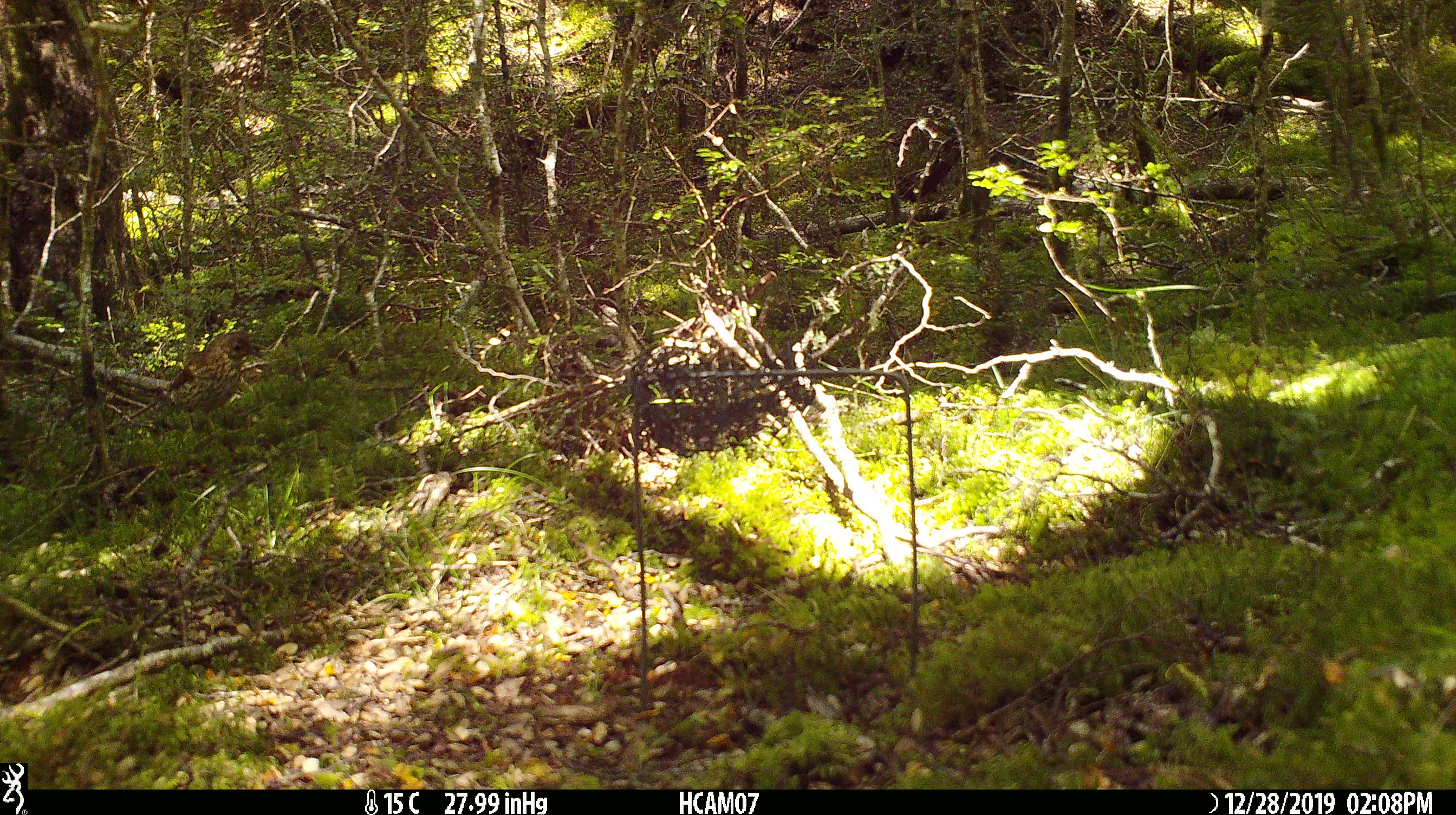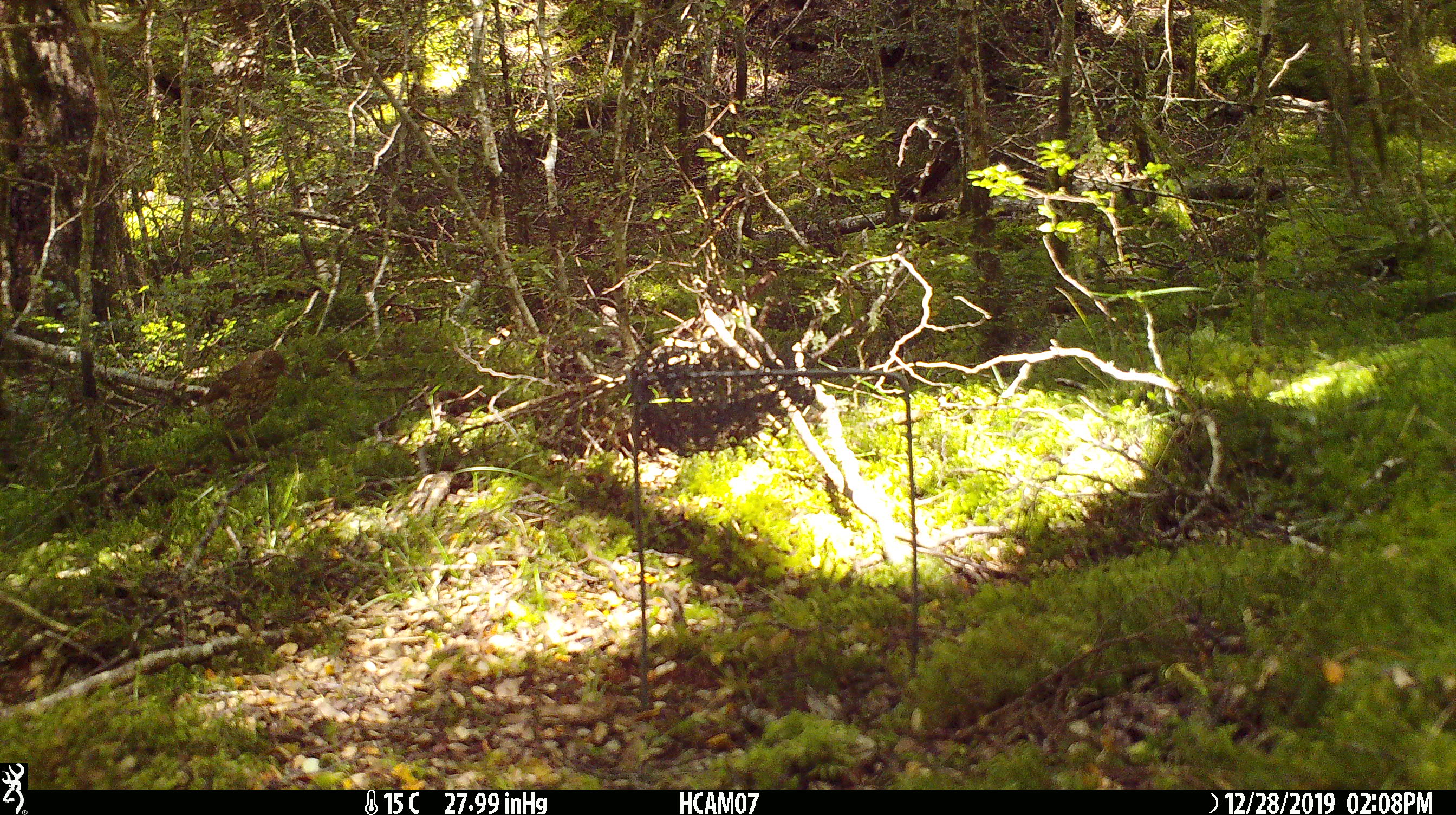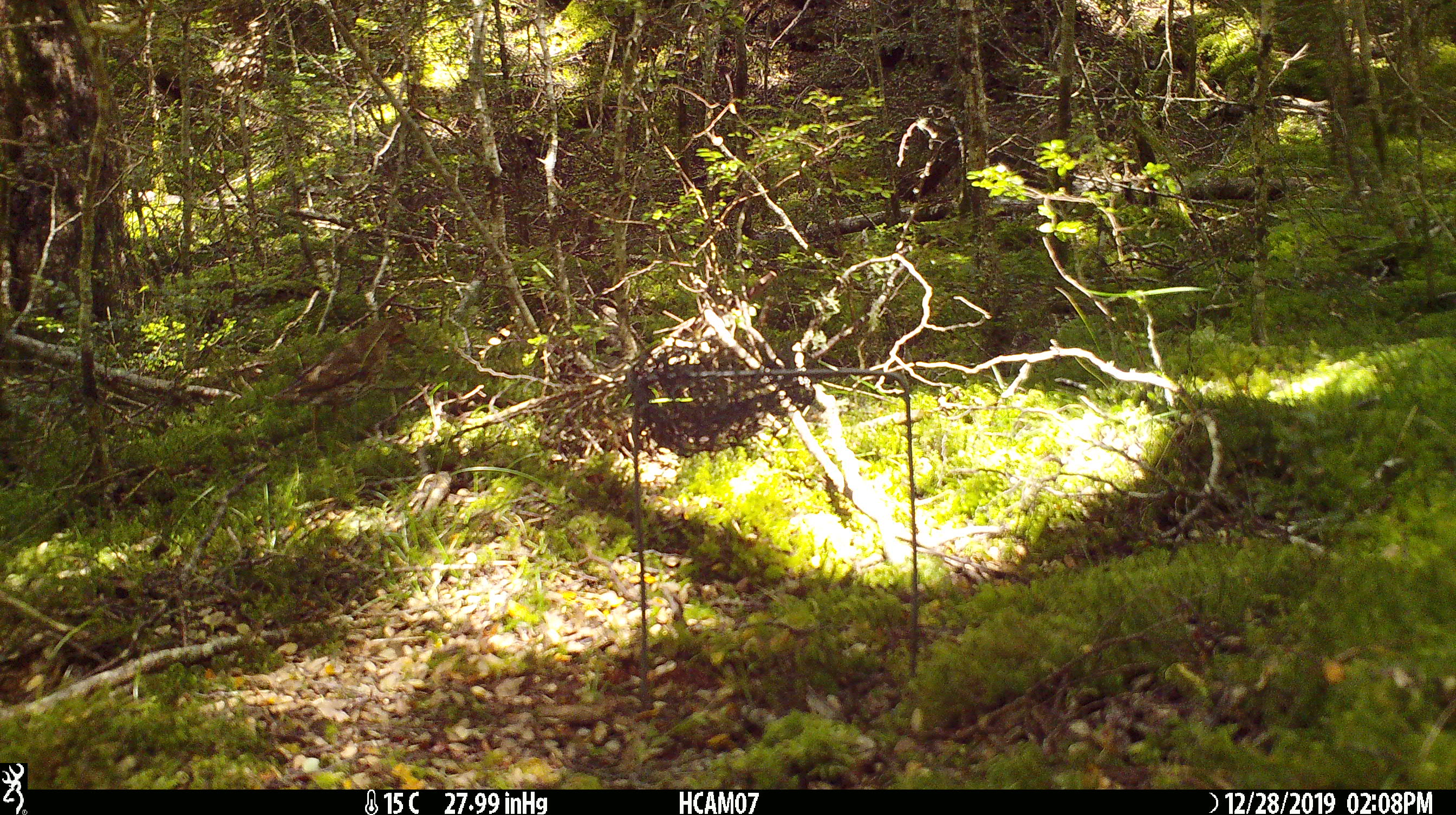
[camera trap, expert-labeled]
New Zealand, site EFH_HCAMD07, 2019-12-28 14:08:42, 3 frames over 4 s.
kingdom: Animalia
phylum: Chordata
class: Aves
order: Passeriformes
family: Turdidae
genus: Turdus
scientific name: Turdus philomelos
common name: song thrush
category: thrush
Thrush (song thrush) (Turdus philomelos).